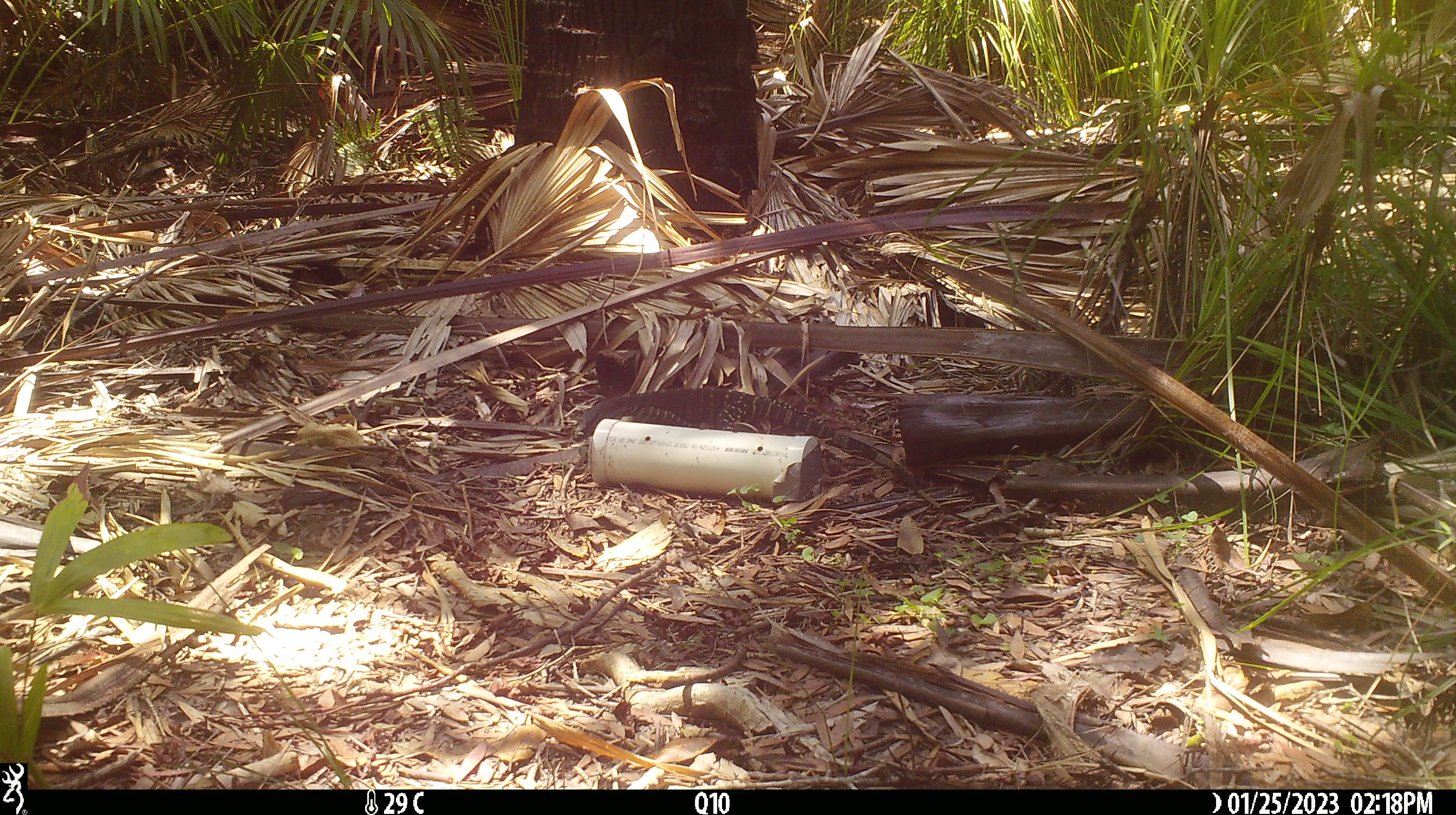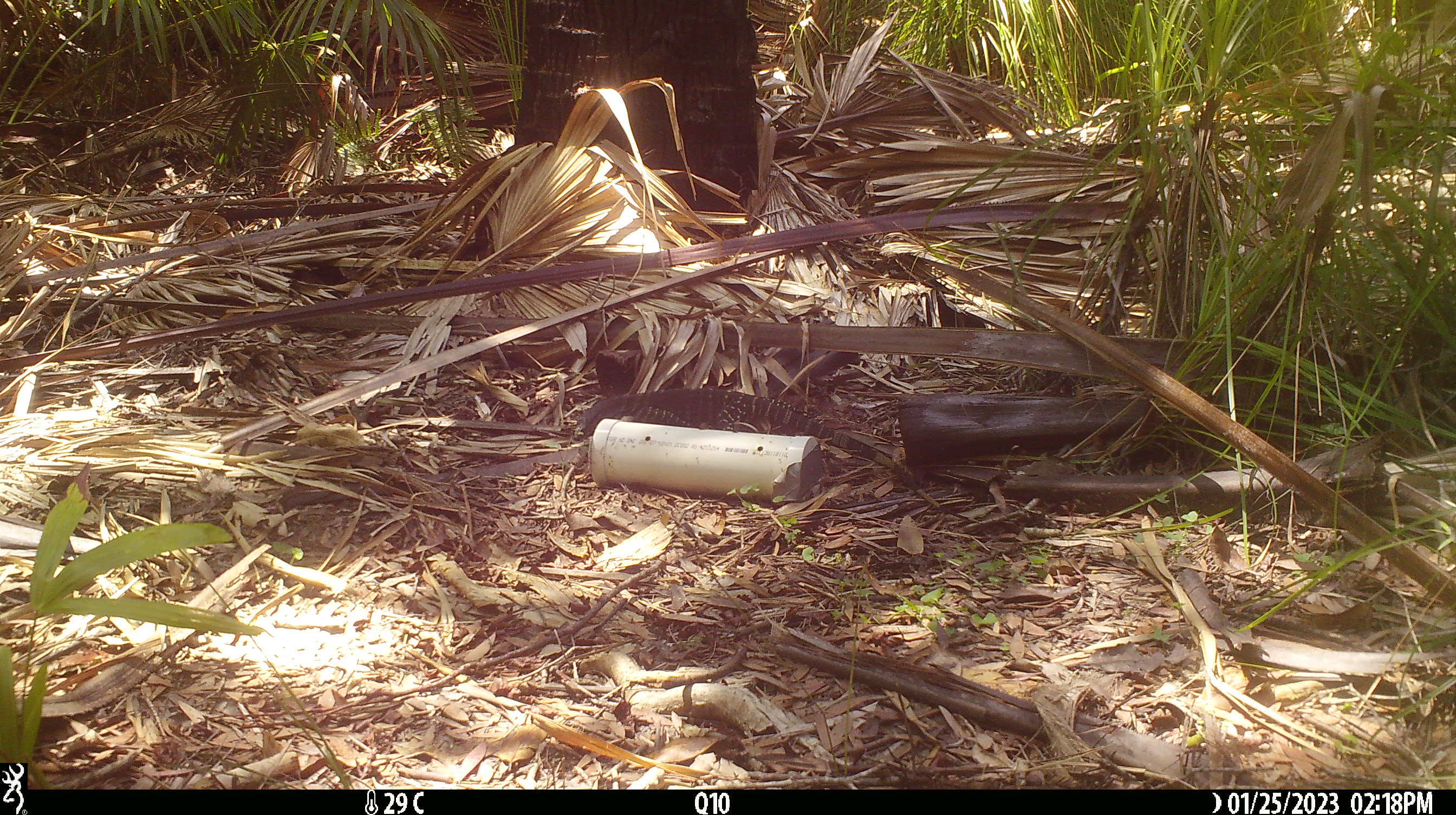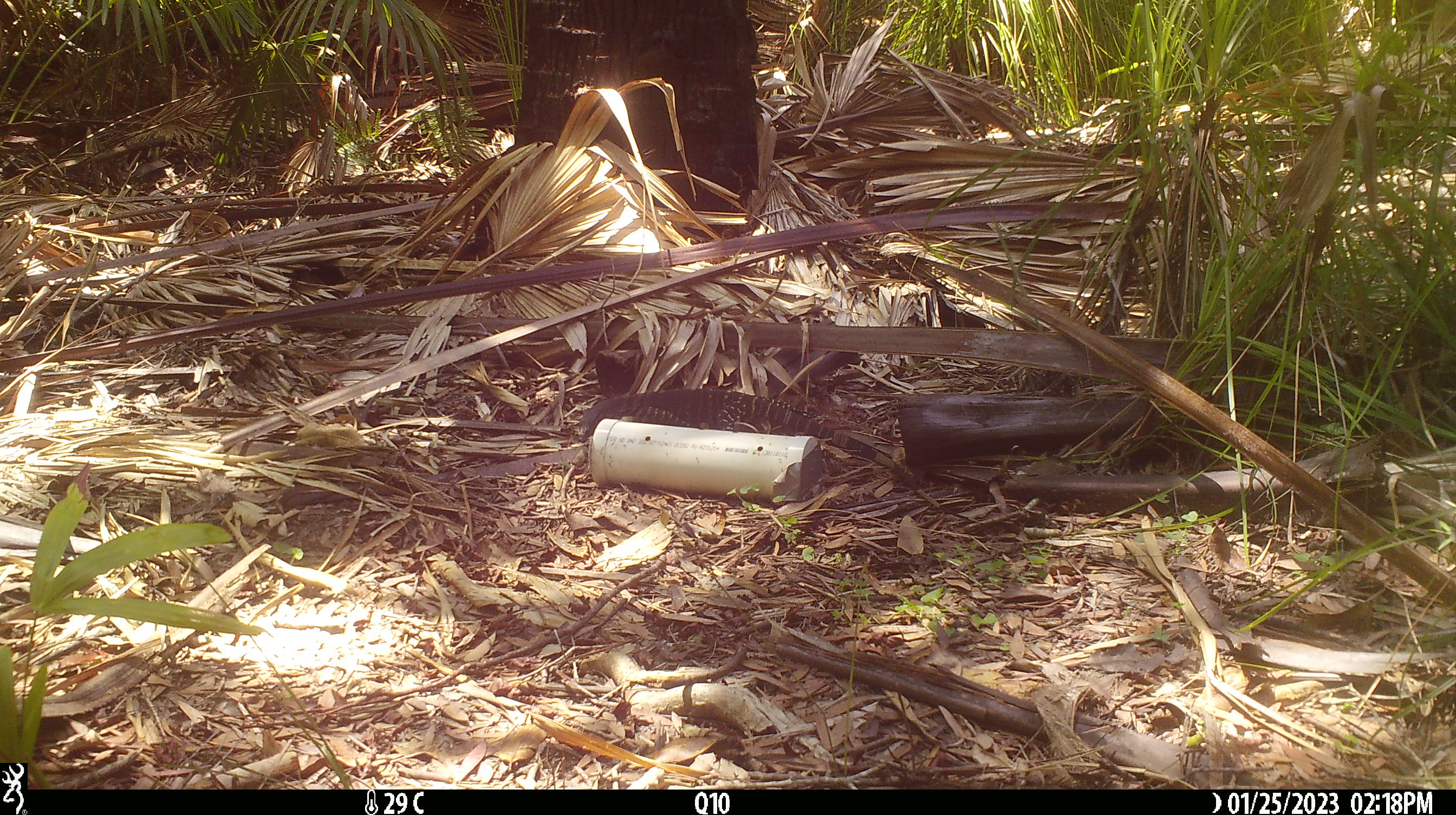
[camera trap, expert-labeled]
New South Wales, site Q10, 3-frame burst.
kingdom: Animalia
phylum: Chordata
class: Reptilia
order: Squamata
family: Varanidae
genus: Varanus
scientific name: Varanus varius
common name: lace monitor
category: goanna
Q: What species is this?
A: Goanna (lace monitor) (Varanus varius).